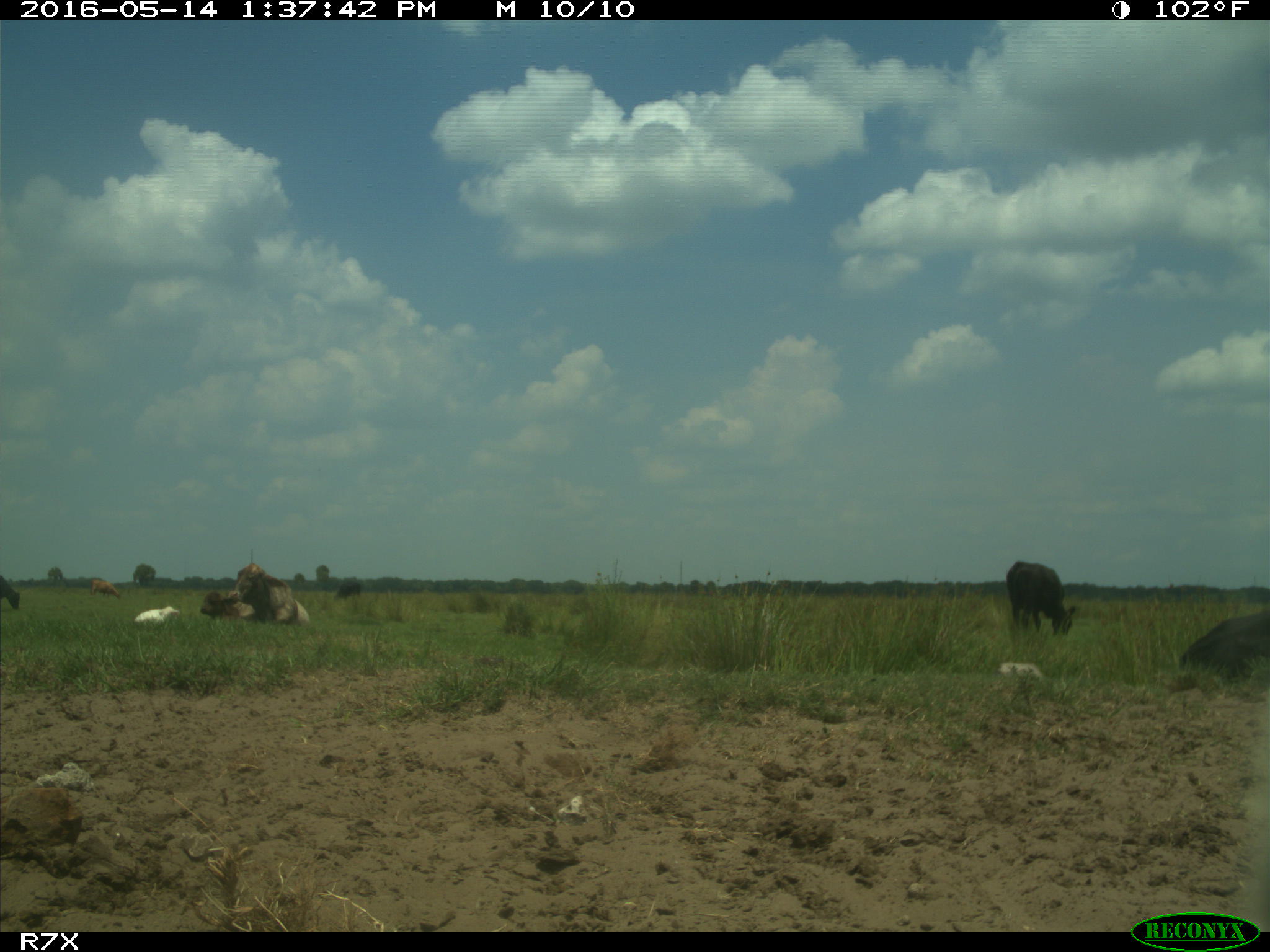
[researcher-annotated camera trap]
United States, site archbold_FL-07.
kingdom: Animalia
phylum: Chordata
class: Mammalia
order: Artiodactyla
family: Bovidae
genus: Bos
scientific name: Bos taurus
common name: domestic cow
Bos taurus (domestic cow).